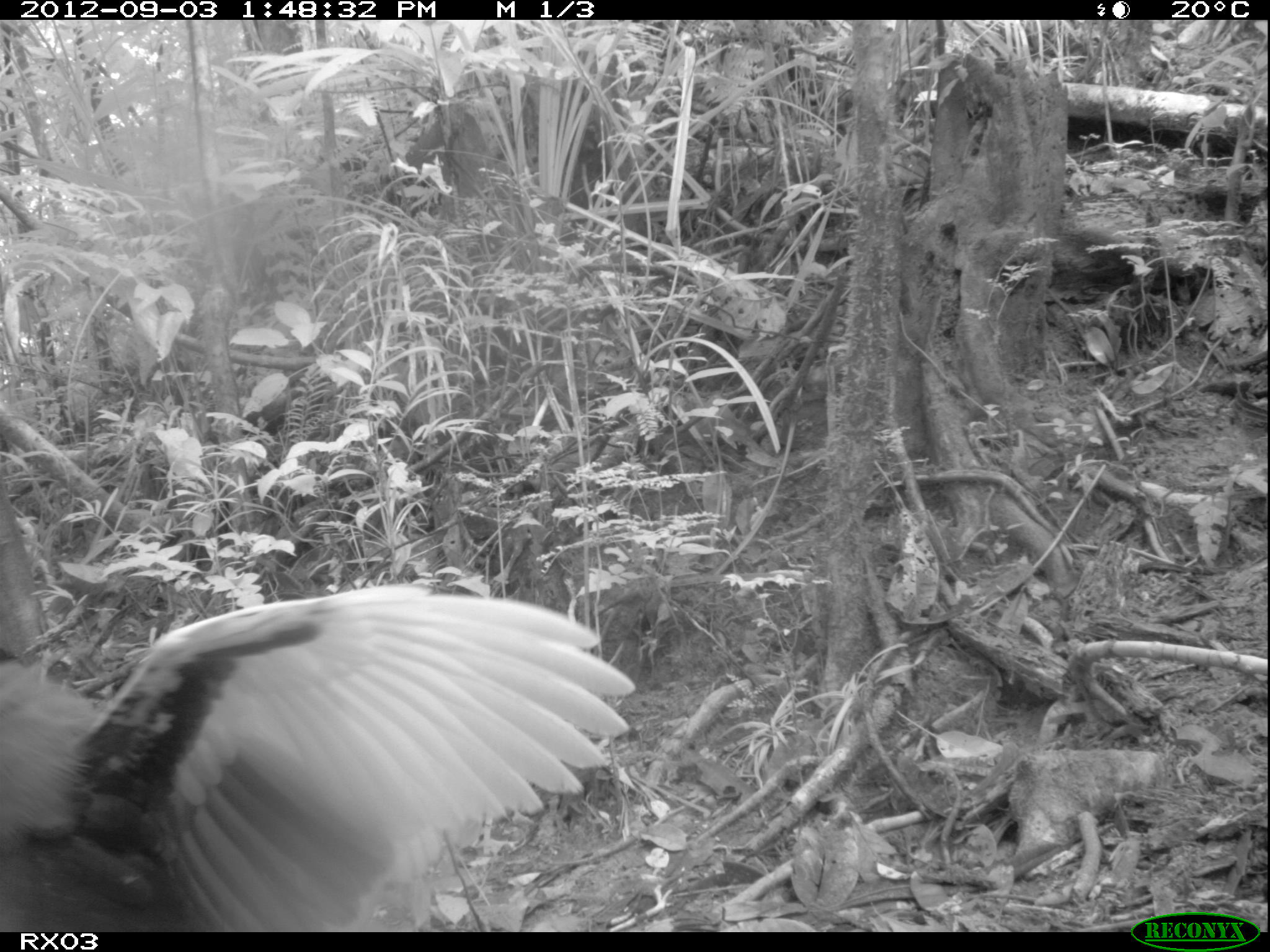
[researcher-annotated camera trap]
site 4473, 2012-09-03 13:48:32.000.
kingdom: Animalia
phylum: Chordata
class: Aves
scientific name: Aves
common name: bird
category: unknown bird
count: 1